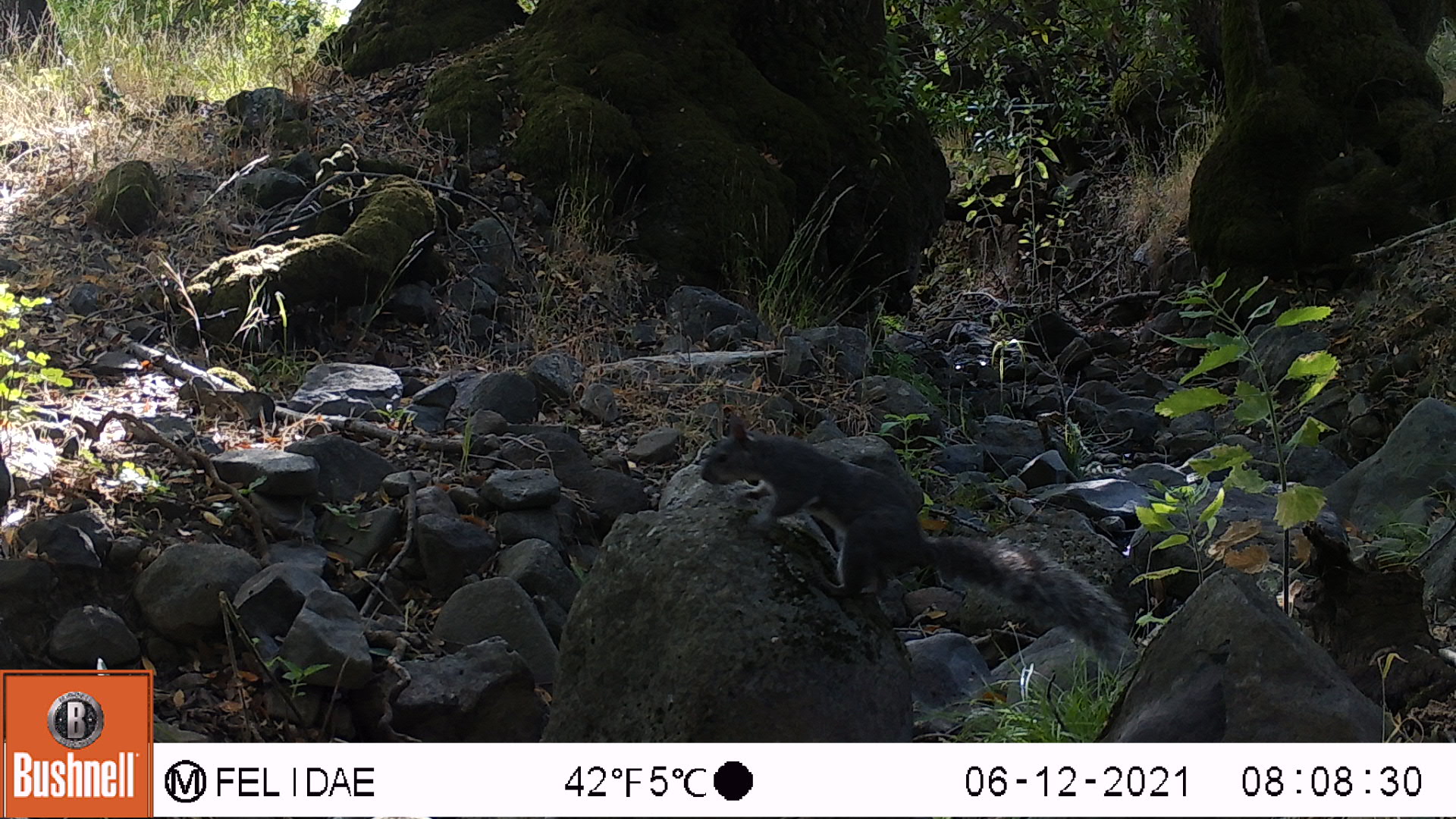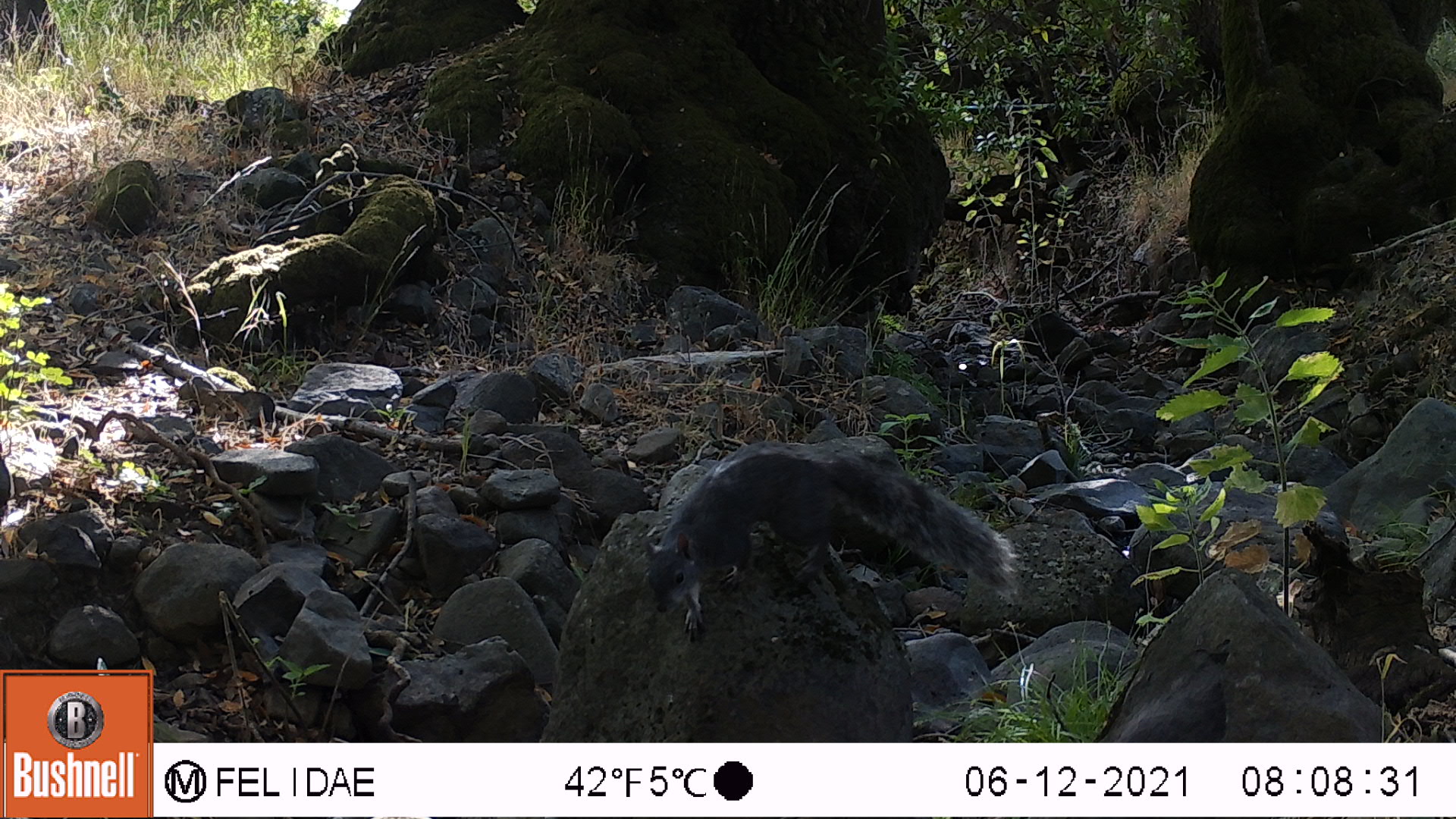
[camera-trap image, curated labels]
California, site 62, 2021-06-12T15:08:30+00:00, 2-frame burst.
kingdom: Animalia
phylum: Chordata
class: Mammalia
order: Rodentia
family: Sciuridae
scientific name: Sciuridae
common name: squirrel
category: unknown squirrel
Unknown squirrel (squirrel) (Sciuridae).